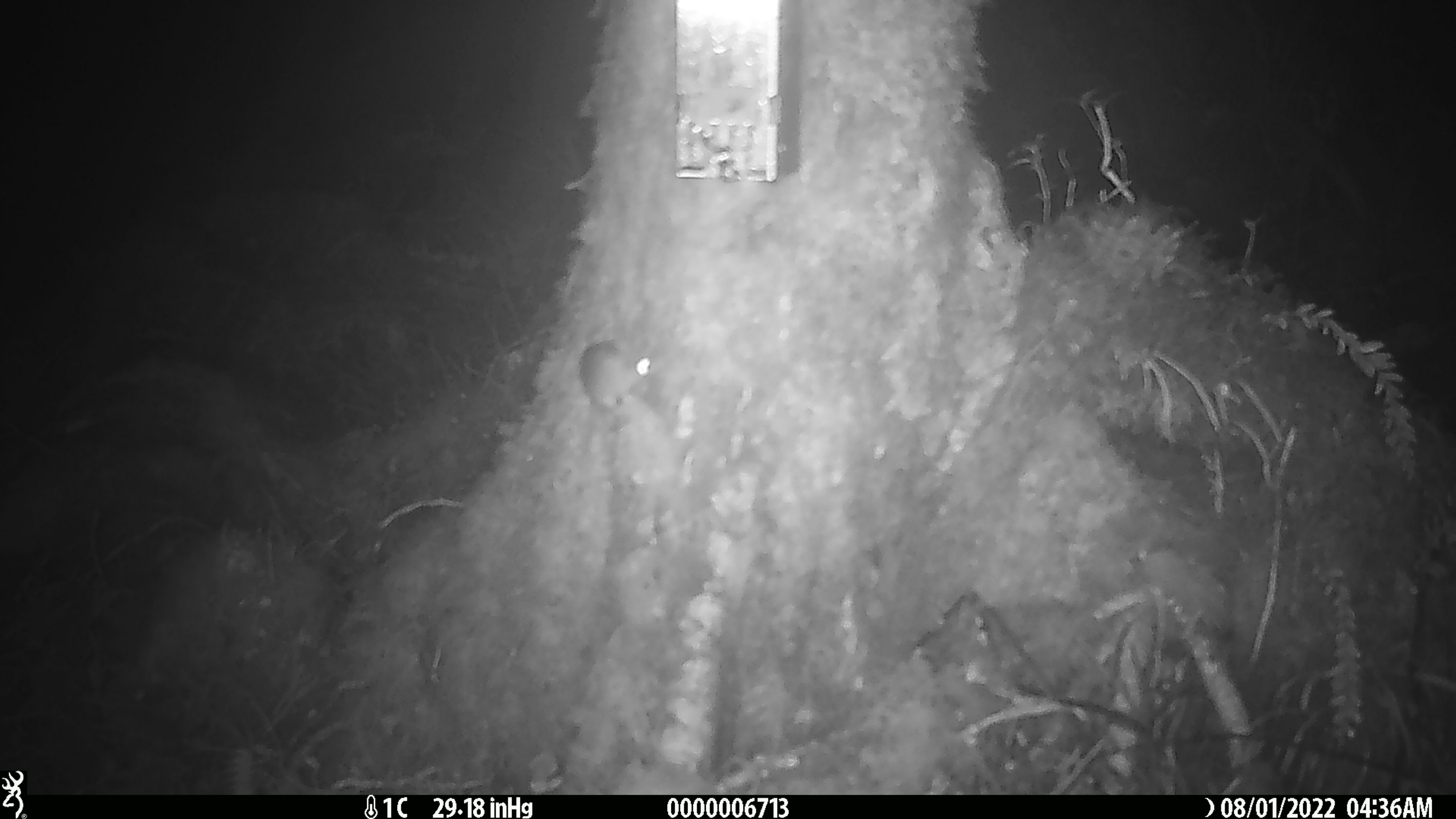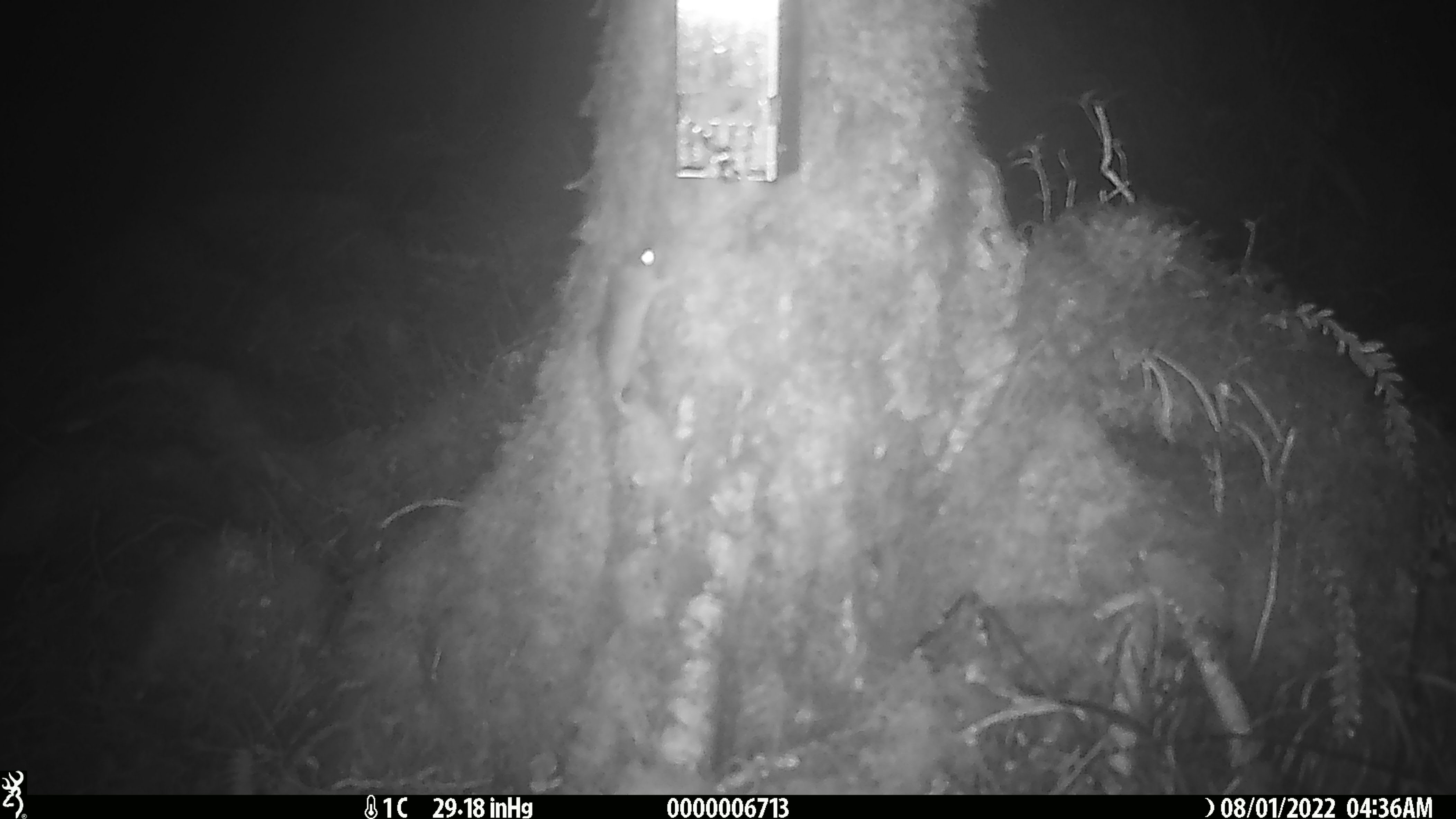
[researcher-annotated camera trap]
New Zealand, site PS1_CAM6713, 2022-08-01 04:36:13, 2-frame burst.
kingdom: Animalia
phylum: Chordata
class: Mammalia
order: Rodentia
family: Muridae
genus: Mus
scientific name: Mus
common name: mouse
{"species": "mouse (Mus)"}